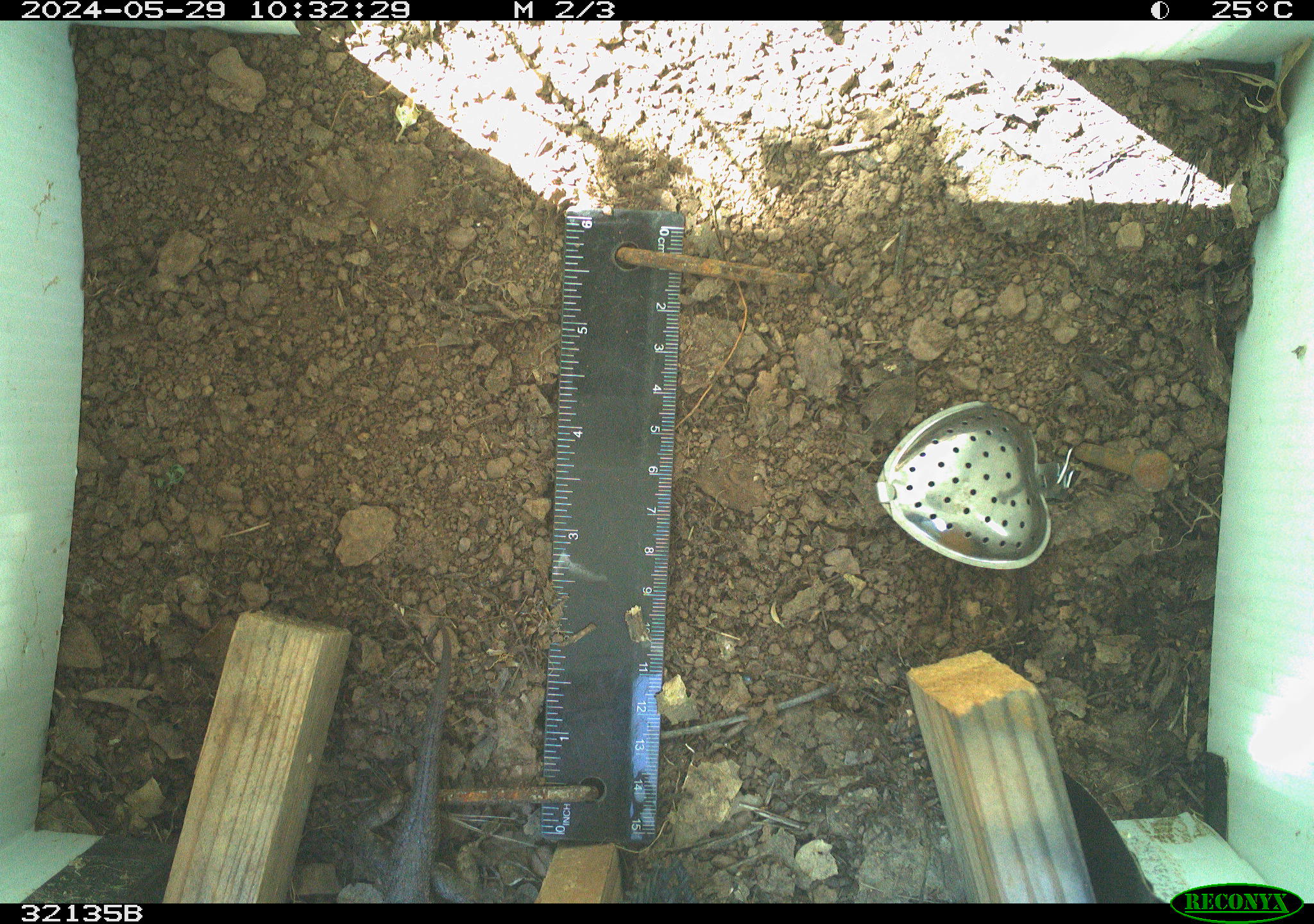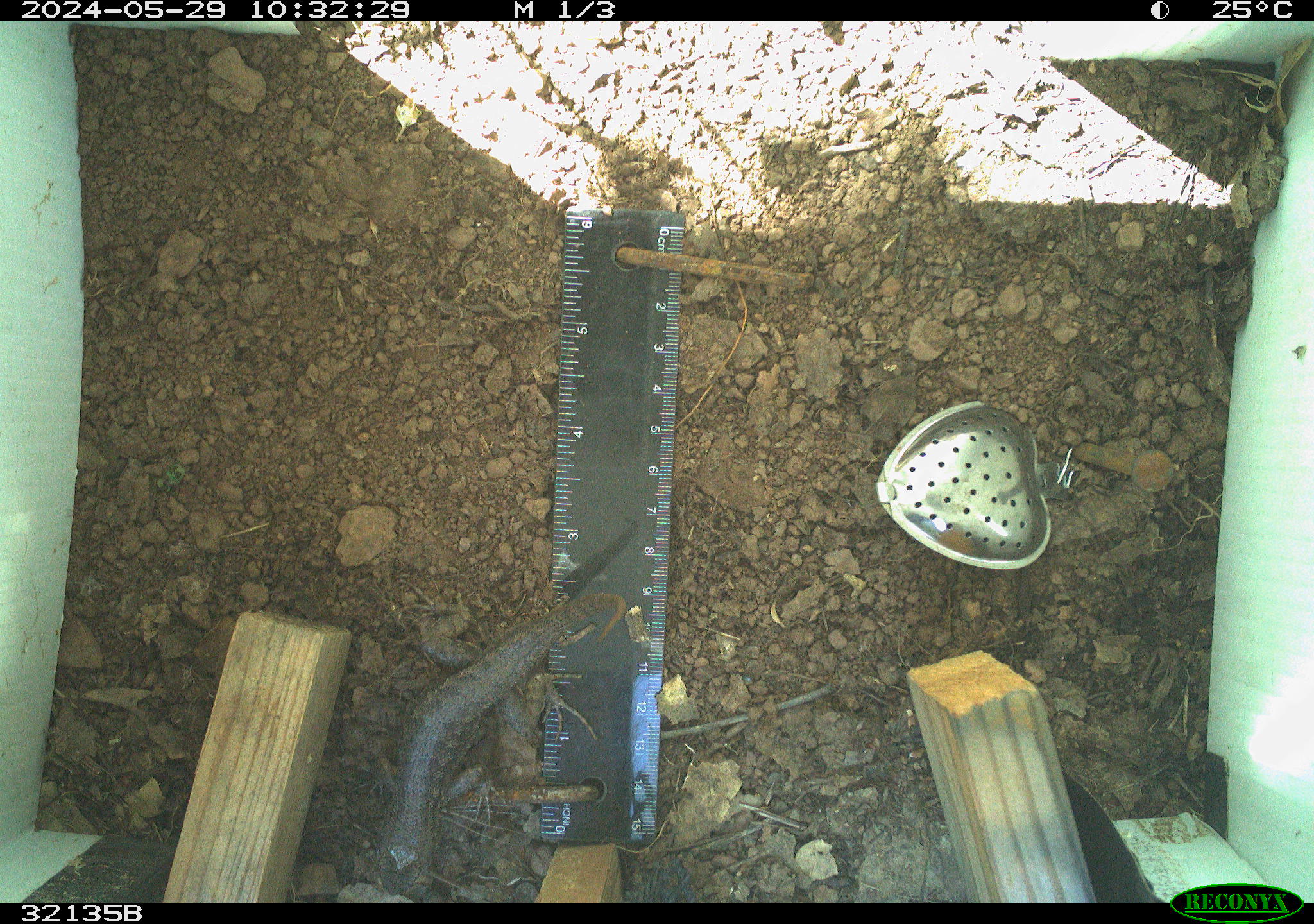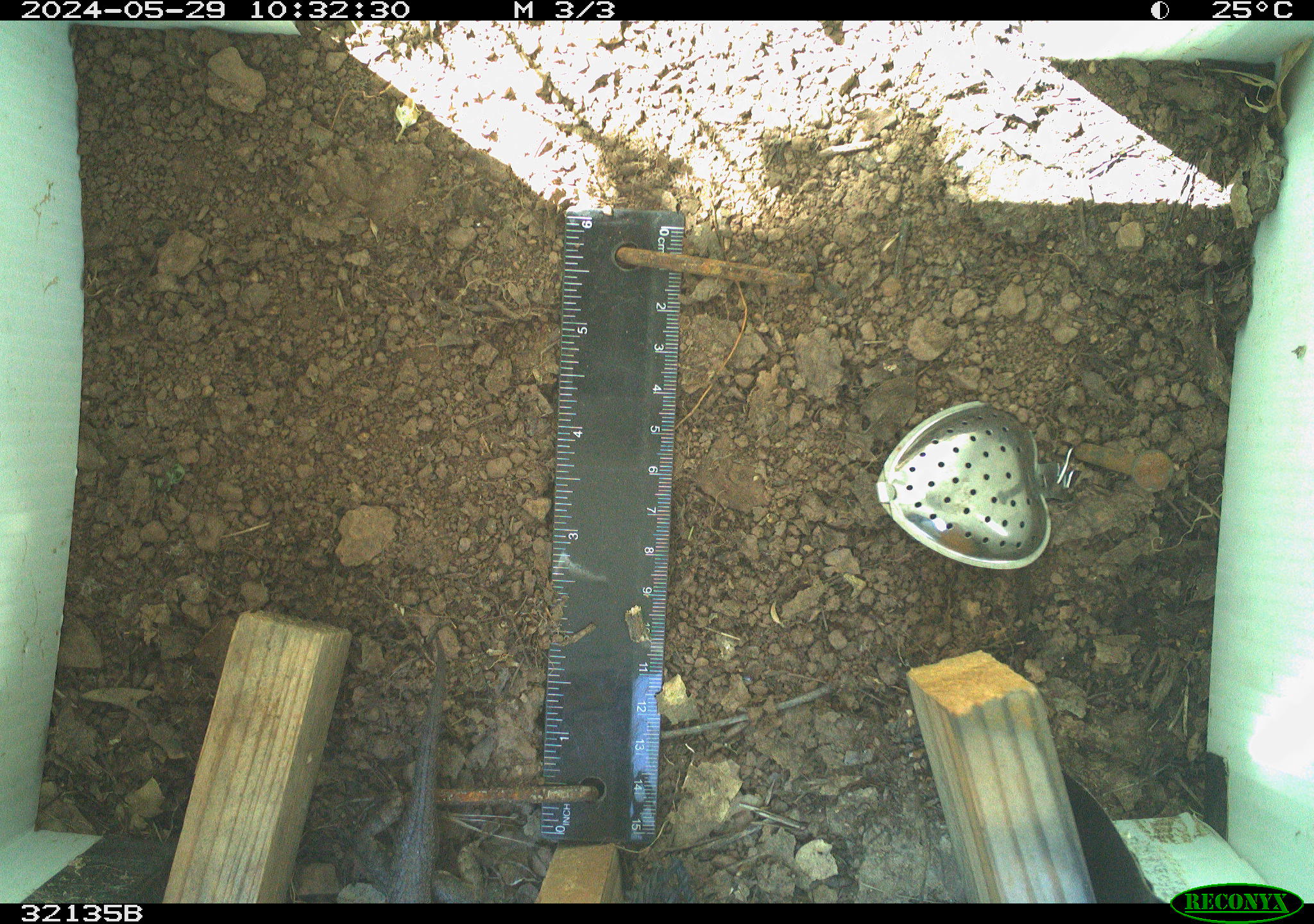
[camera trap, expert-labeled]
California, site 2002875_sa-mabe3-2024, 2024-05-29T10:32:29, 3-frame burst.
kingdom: Animalia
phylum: Chordata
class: Reptilia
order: Squamata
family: Phrynosomatidae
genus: Sceloporus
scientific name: Sceloporus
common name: spiny lizards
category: sceloporus species